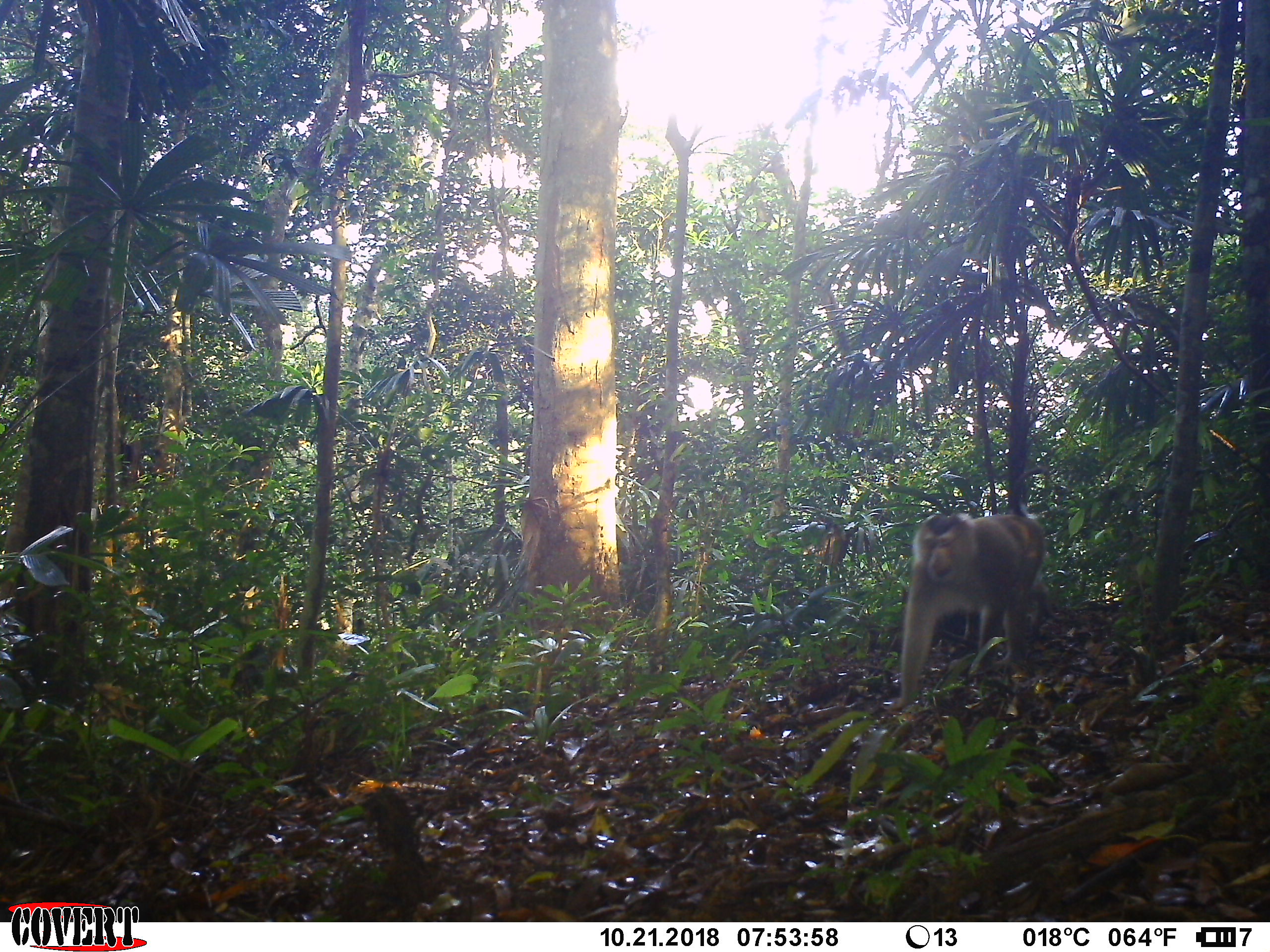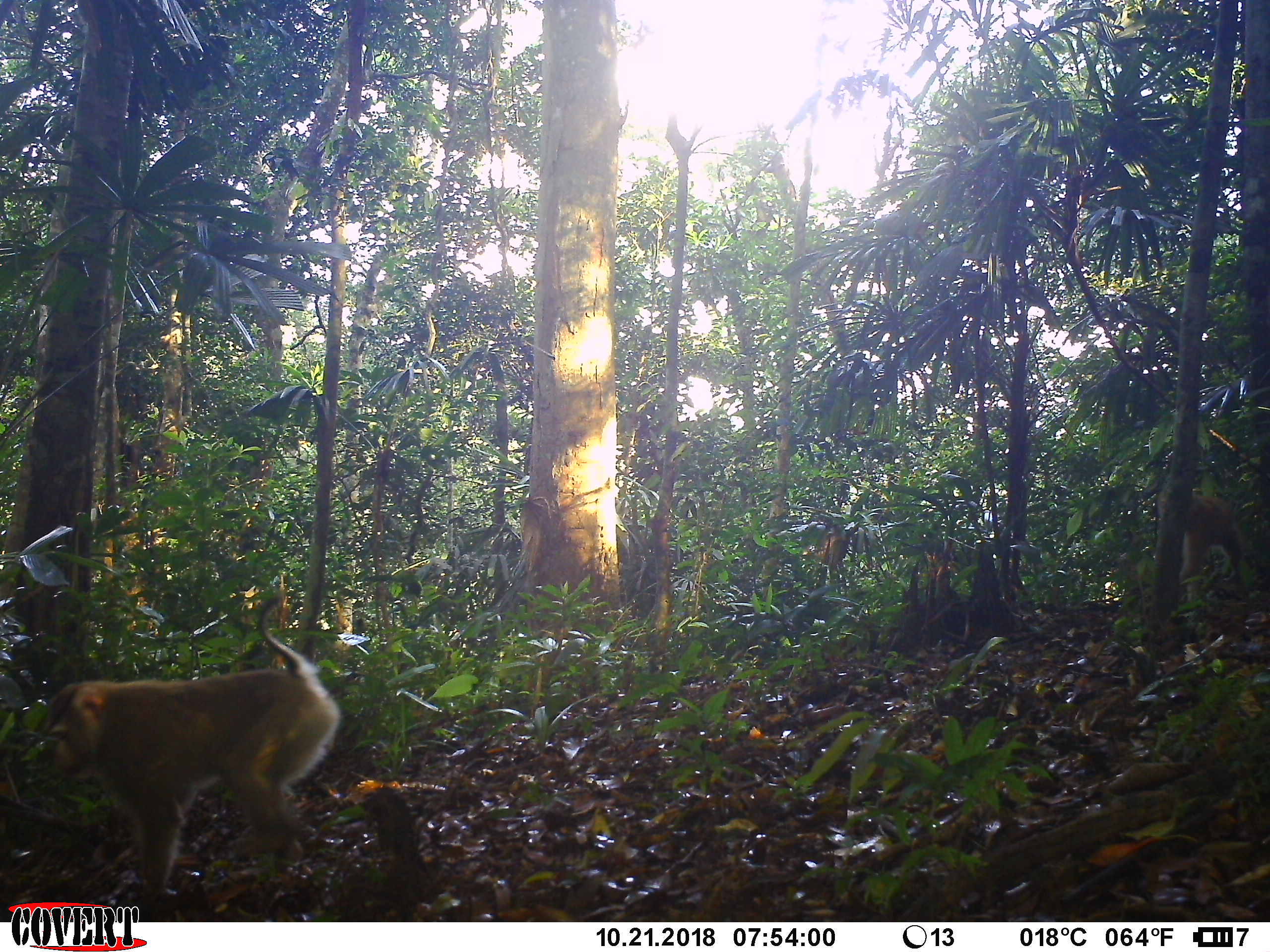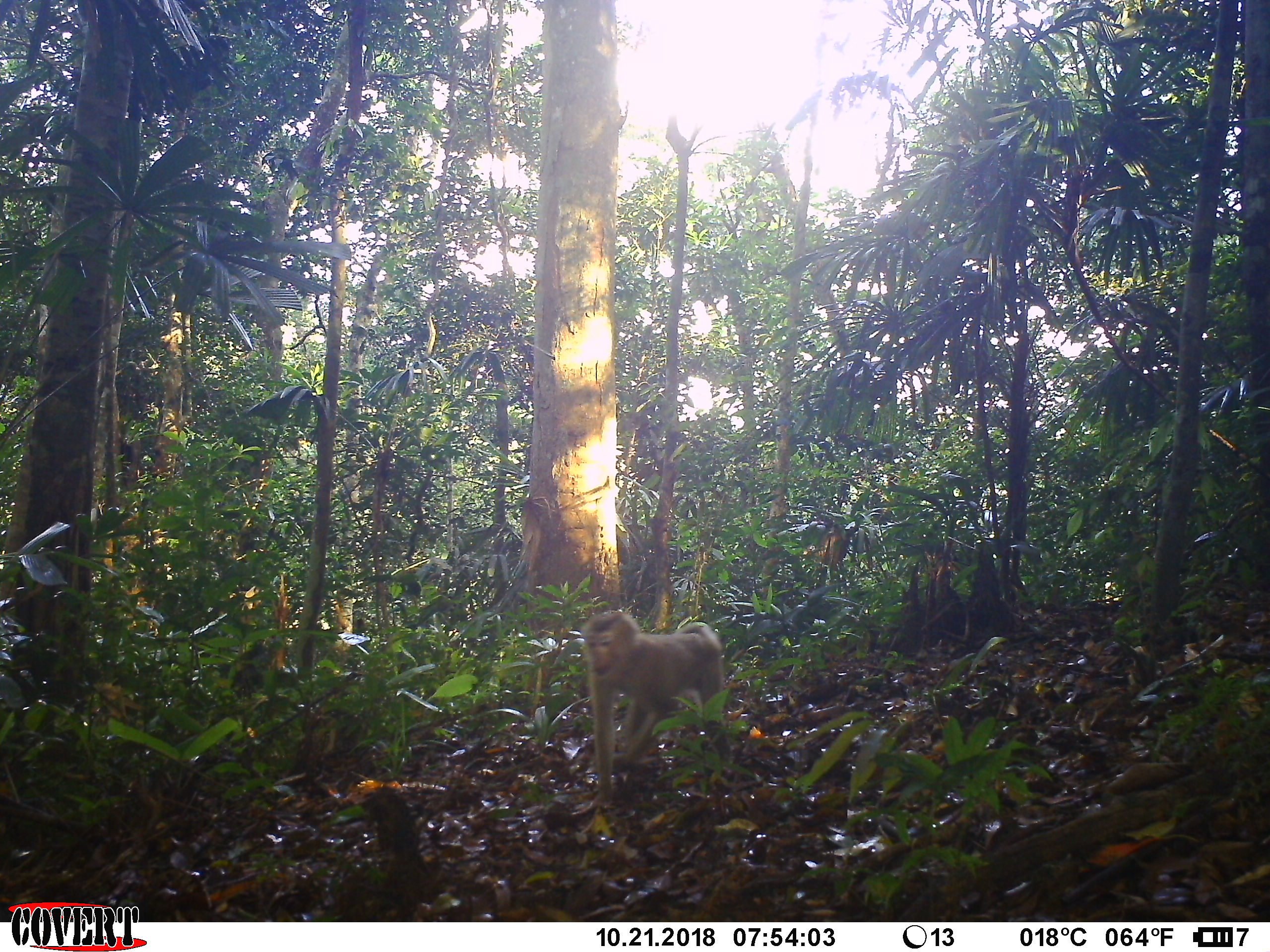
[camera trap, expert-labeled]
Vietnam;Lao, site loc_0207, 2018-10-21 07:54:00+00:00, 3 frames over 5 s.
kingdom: Animalia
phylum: Chordata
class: Mammalia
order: Primates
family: Cercopithecidae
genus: Macaca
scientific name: Macaca nemestrina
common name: pig-tailed macaque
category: pig tailed macaque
Pig tailed macaque (pig-tailed macaque) (Macaca nemestrina). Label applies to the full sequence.